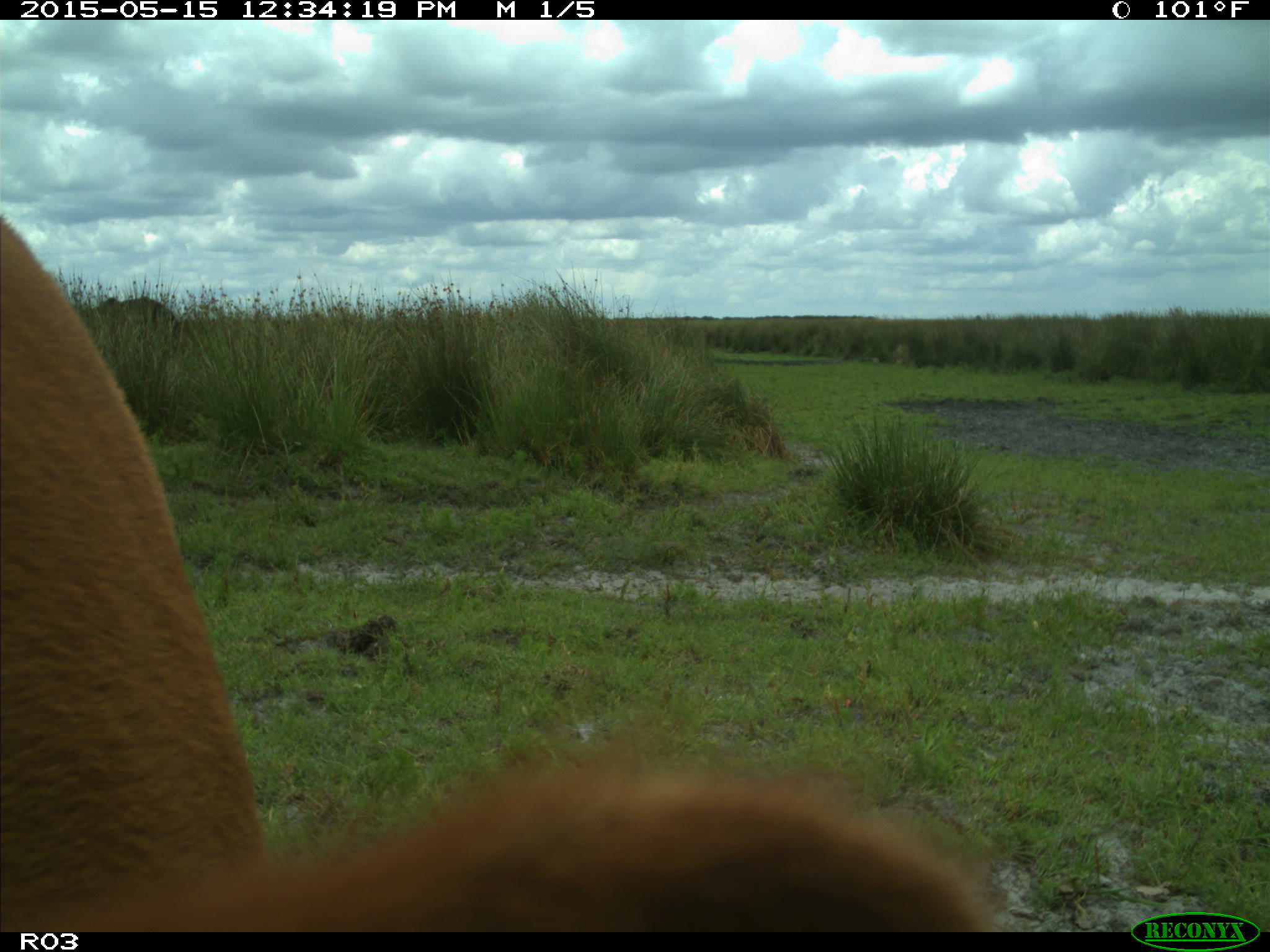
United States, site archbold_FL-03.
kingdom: Animalia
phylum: Chordata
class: Mammalia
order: Artiodactyla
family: Bovidae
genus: Bos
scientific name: Bos taurus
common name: domestic cow